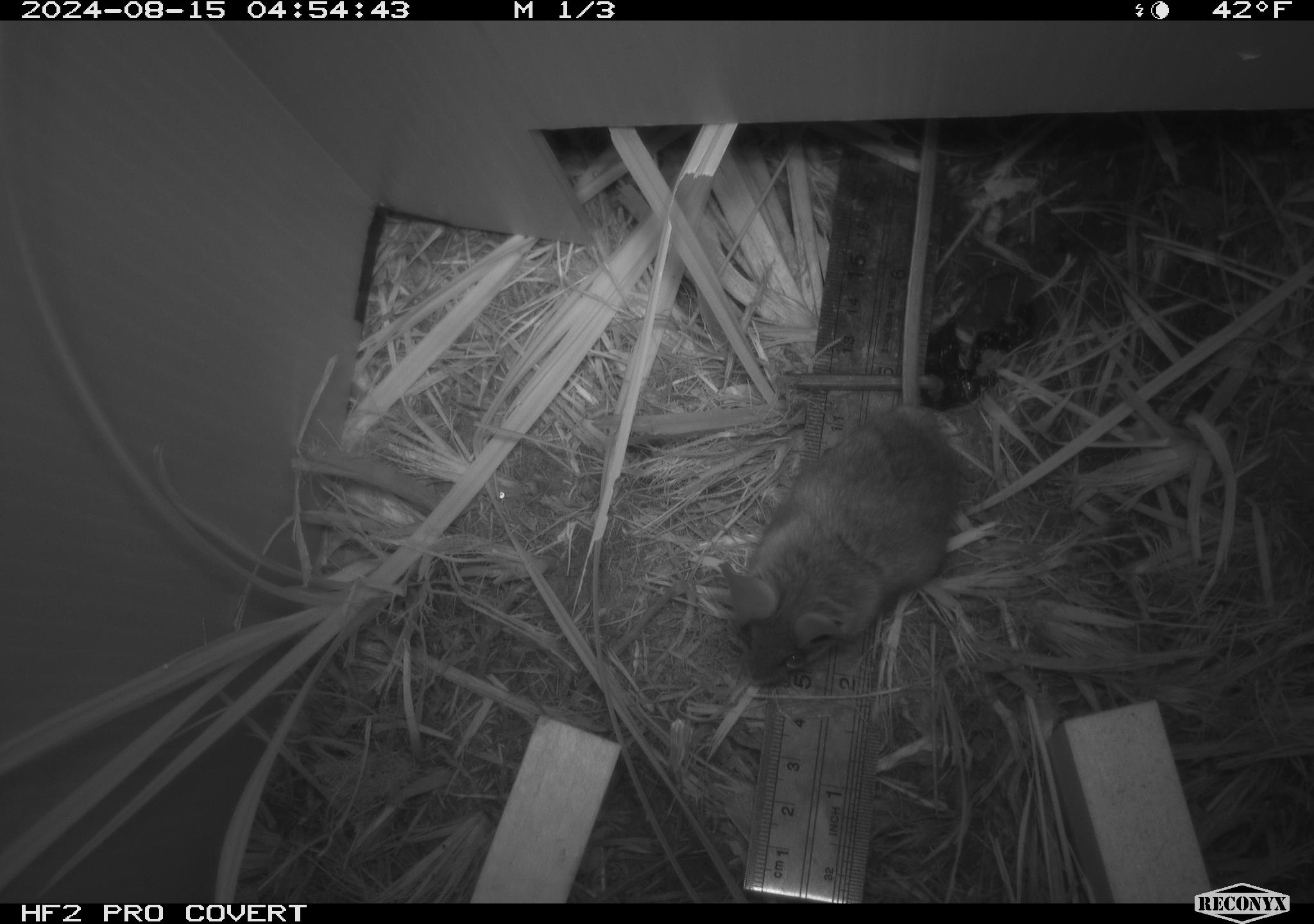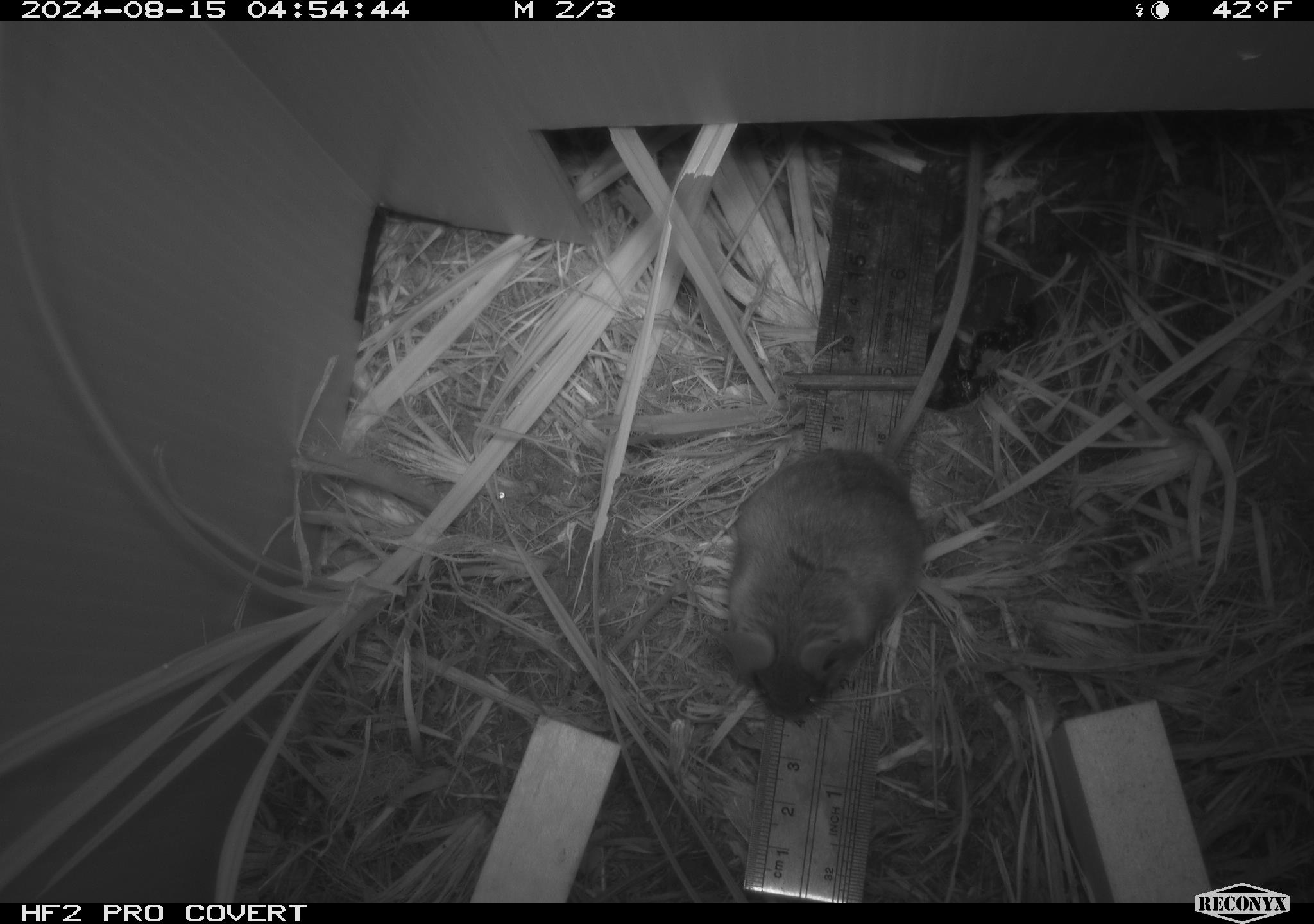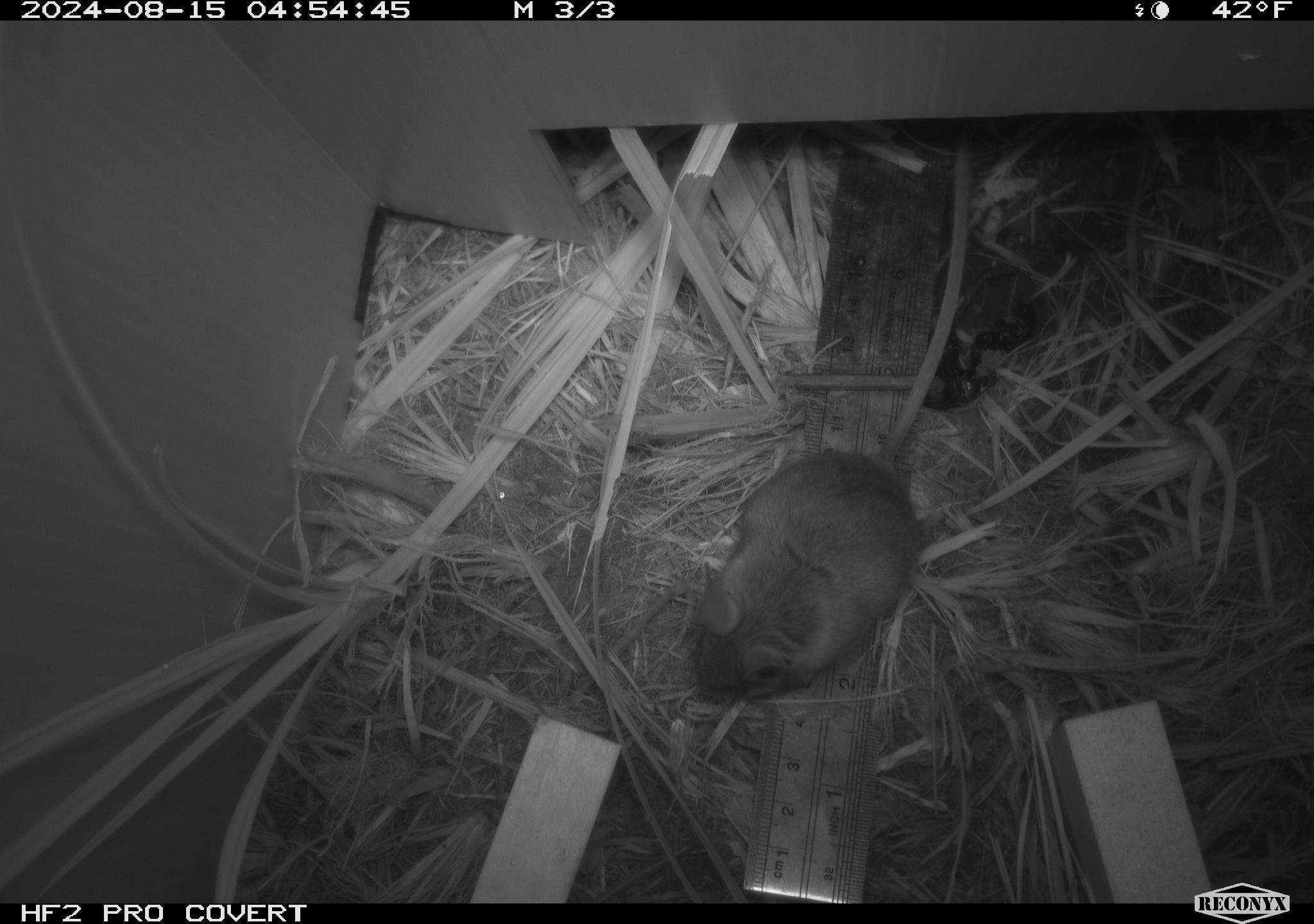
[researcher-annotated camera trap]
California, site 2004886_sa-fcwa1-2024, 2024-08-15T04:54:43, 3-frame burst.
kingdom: Animalia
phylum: Chordata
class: Mammalia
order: Rodentia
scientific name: Rodentia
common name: mouse species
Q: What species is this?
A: Mouse species (Rodentia).